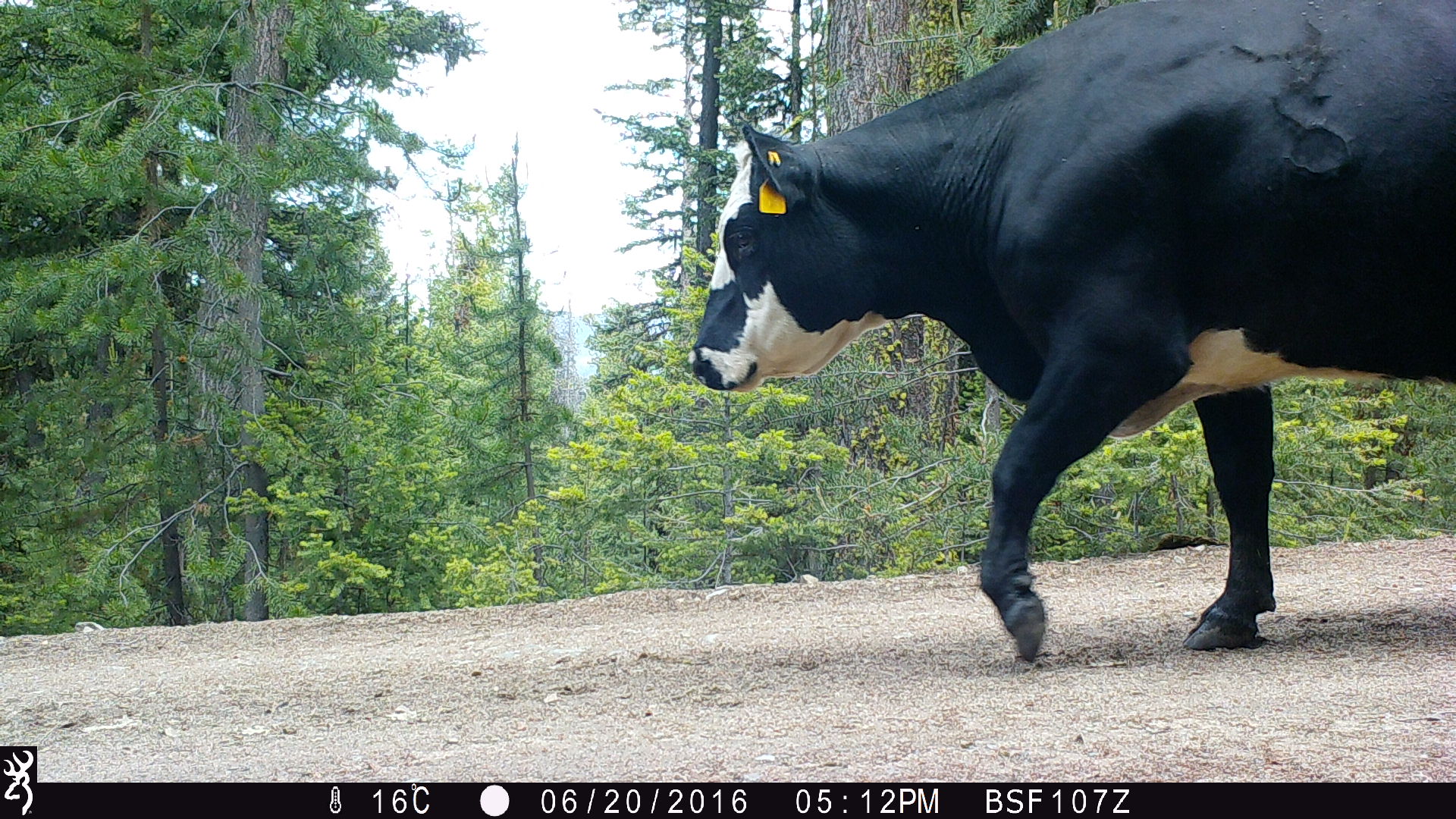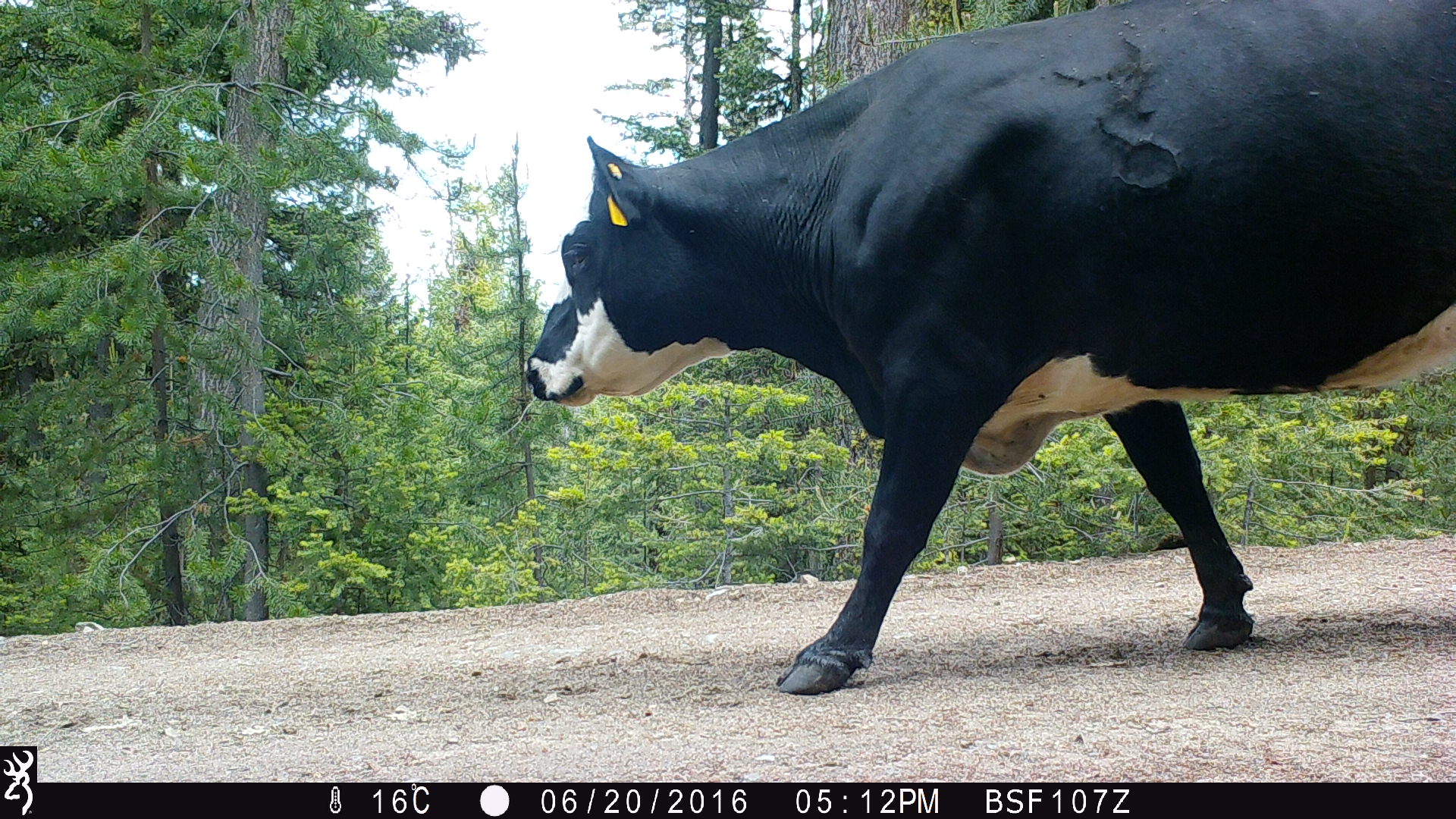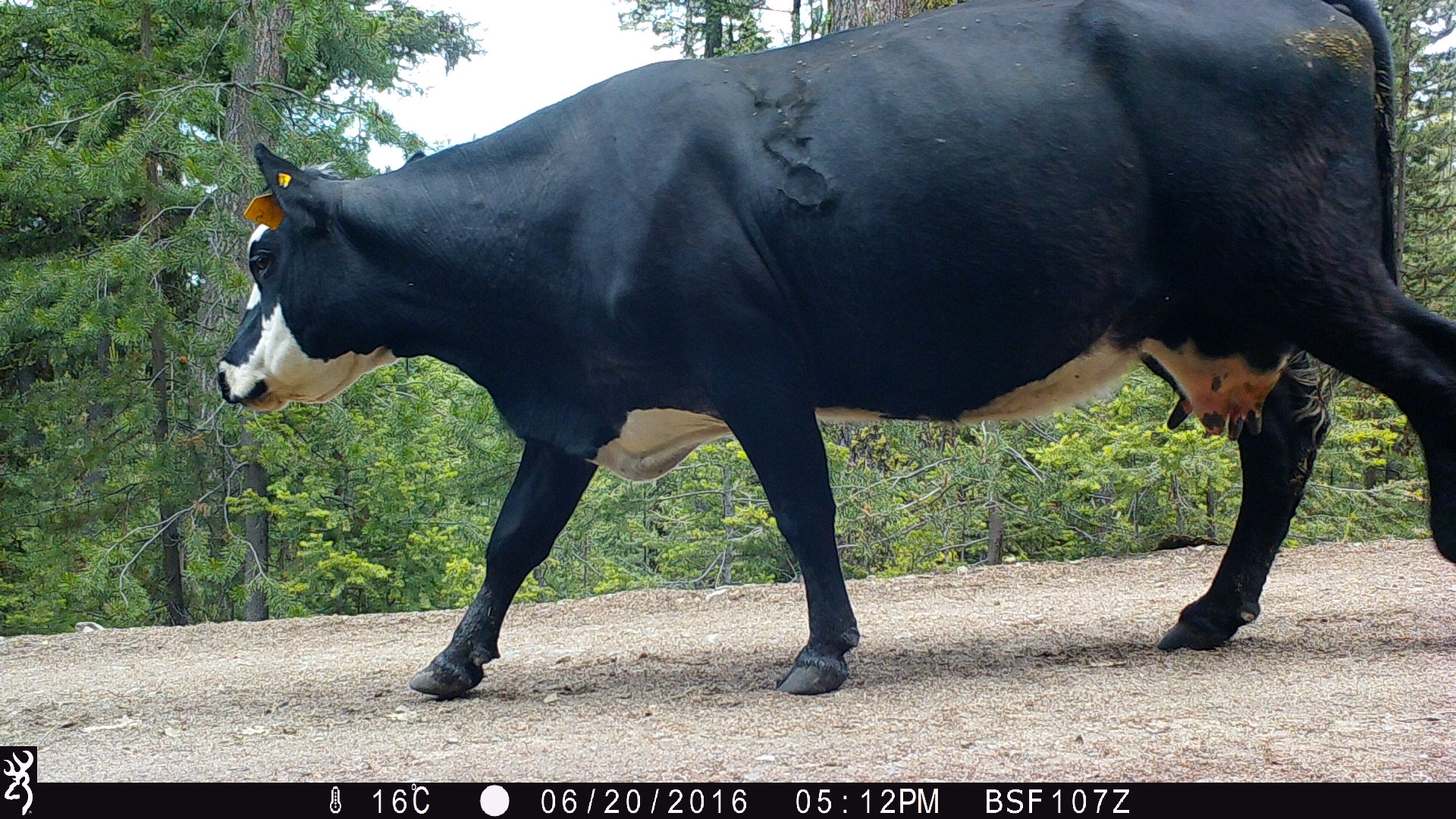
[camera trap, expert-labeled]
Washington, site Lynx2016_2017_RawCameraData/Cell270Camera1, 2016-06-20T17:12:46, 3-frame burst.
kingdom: Animalia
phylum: Chordata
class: Mammalia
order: Artiodactyla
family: Bovidae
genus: Bos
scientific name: Bos taurus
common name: domestic cattle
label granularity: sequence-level